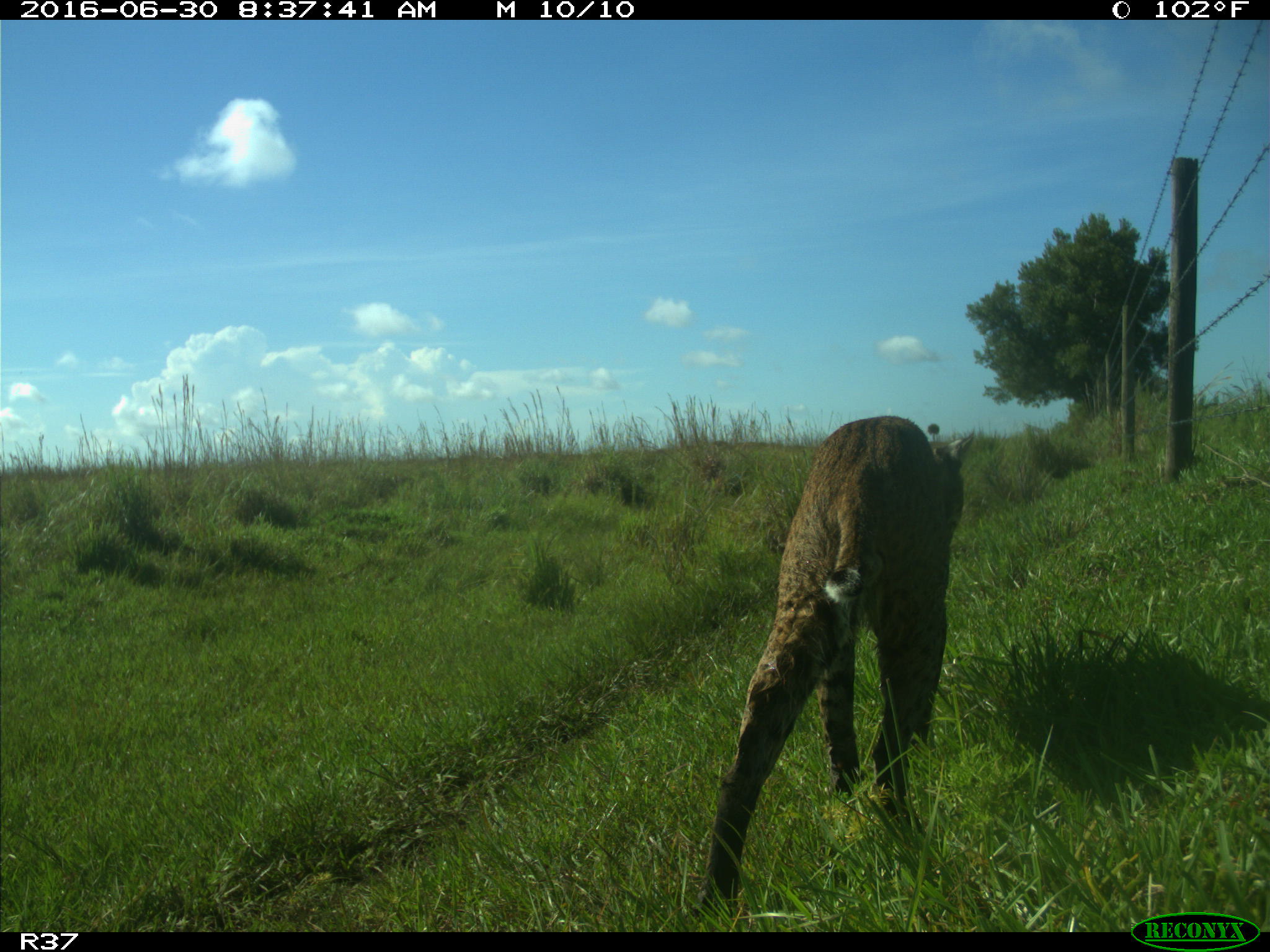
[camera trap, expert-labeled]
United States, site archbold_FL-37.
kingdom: Animalia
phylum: Chordata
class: Mammalia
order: Carnivora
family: Felidae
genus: Lynx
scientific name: Lynx rufus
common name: bobcat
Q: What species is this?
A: Lynx rufus (bobcat).